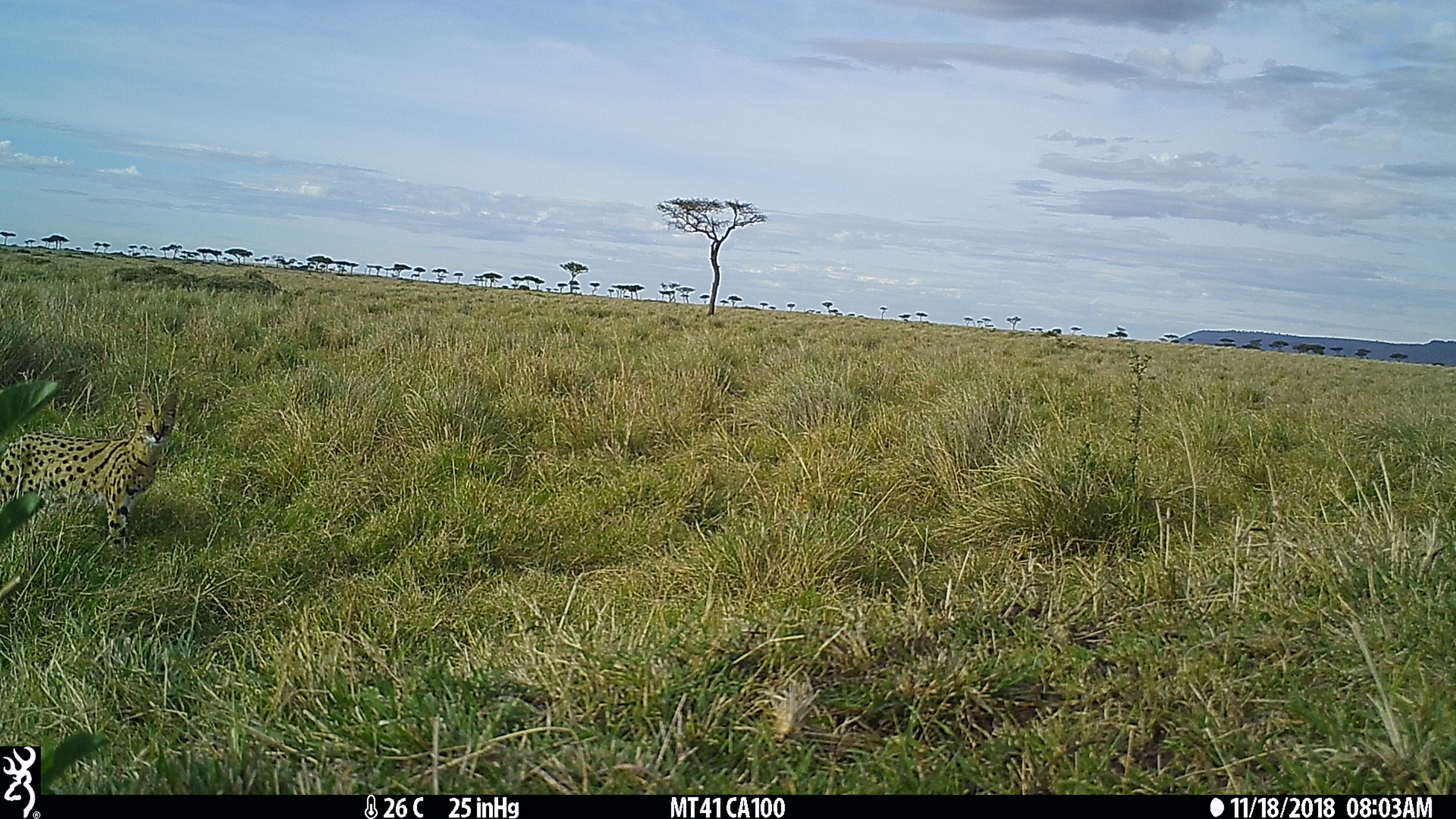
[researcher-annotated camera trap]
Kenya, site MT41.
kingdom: Animalia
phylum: Chordata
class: Mammalia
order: Carnivora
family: Felidae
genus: Leptailurus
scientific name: Leptailurus serval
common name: serval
Serval (Leptailurus serval).